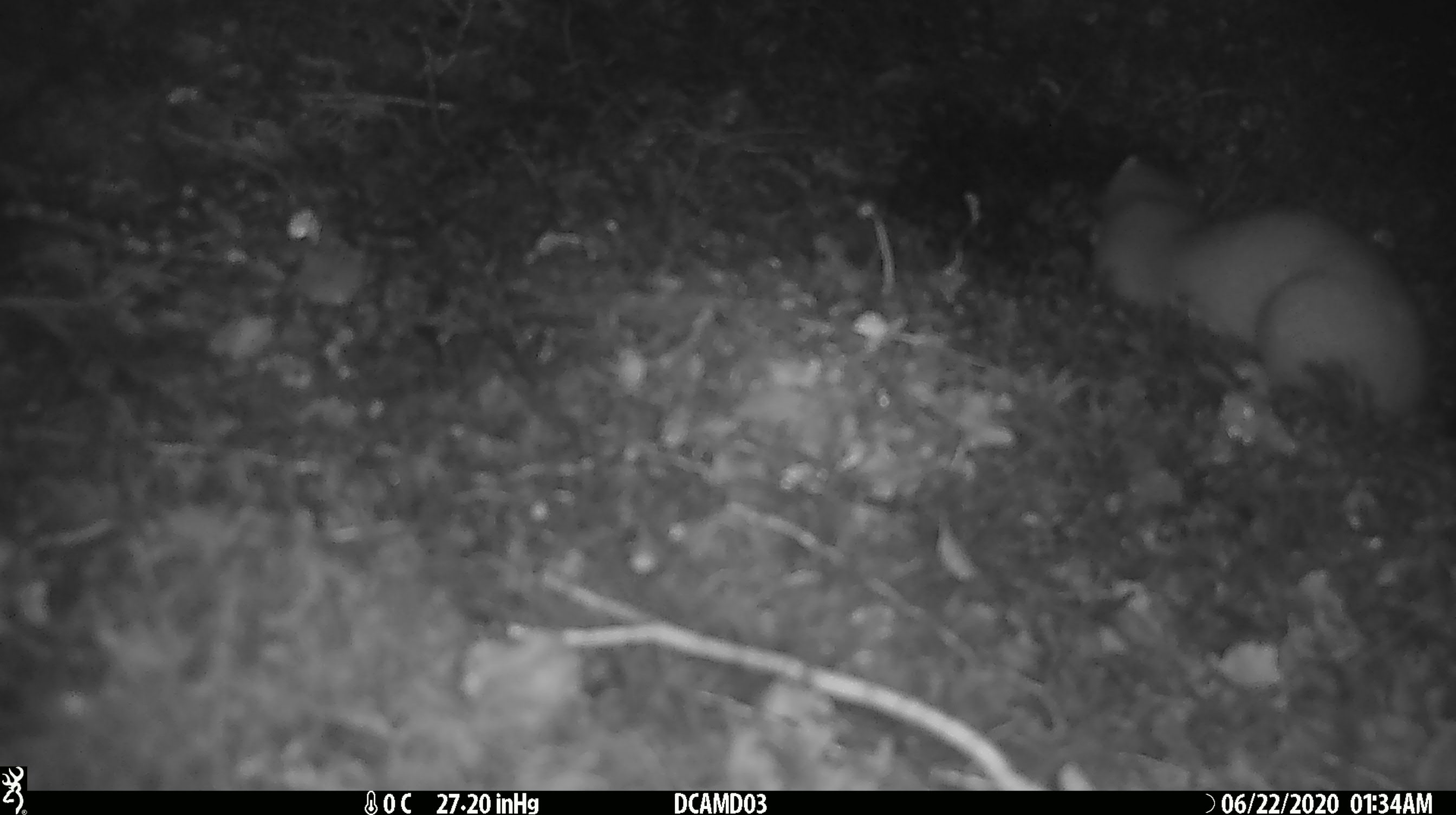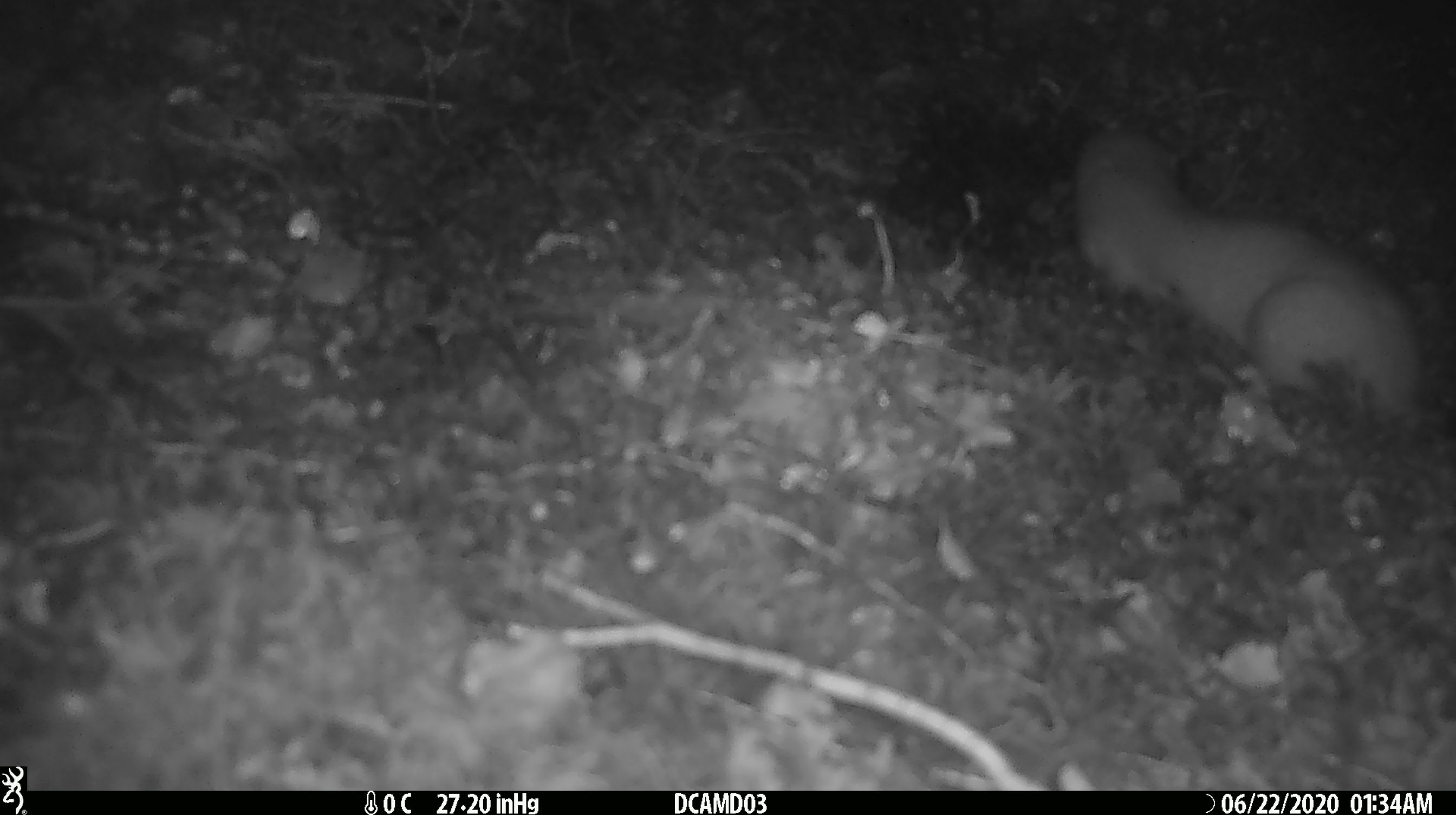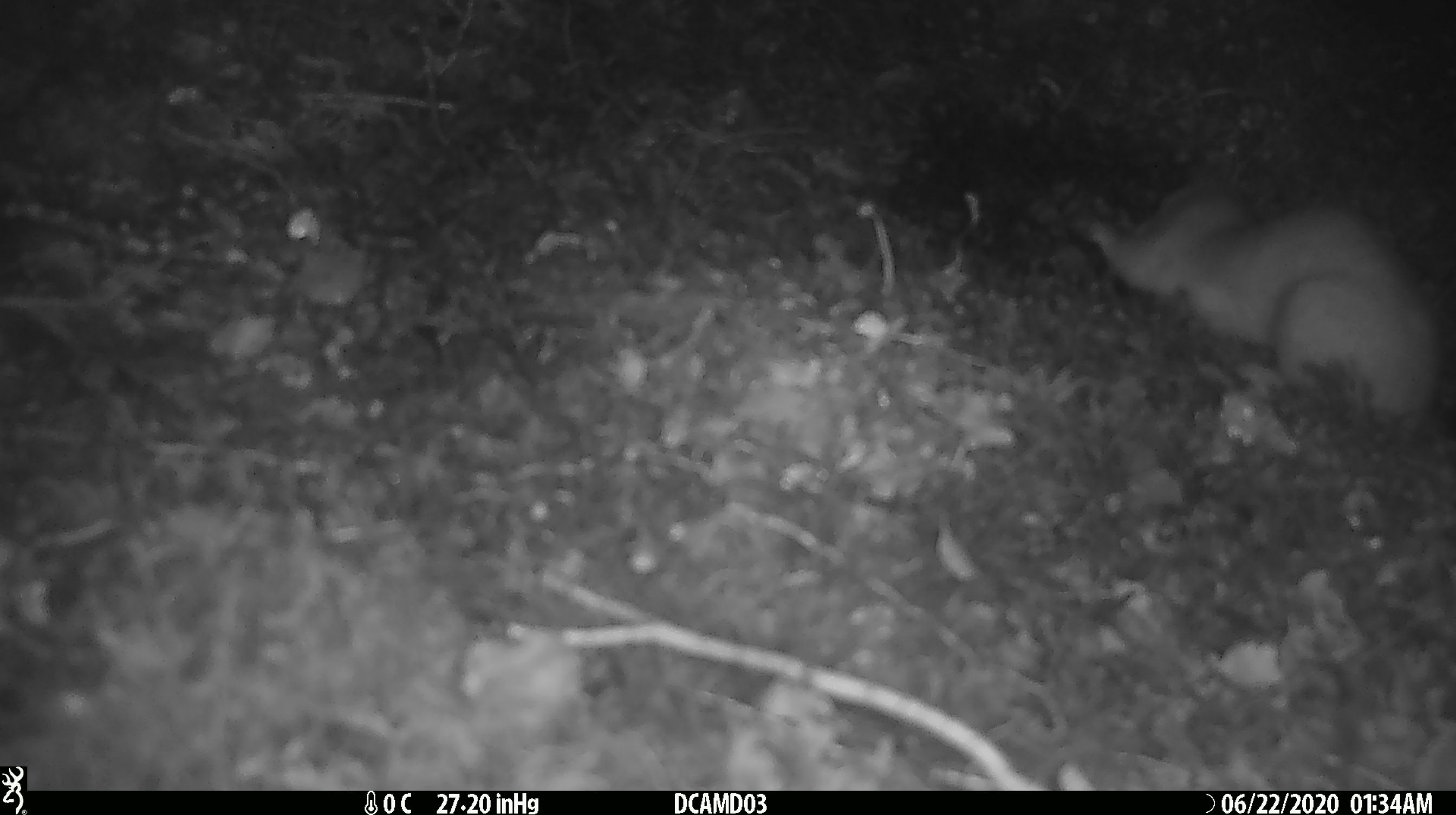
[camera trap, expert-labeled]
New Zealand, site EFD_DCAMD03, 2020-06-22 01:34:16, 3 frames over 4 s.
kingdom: Animalia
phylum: Chordata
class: Mammalia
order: Carnivora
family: Mustelidae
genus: Mustela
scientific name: Mustela erminea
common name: stoat